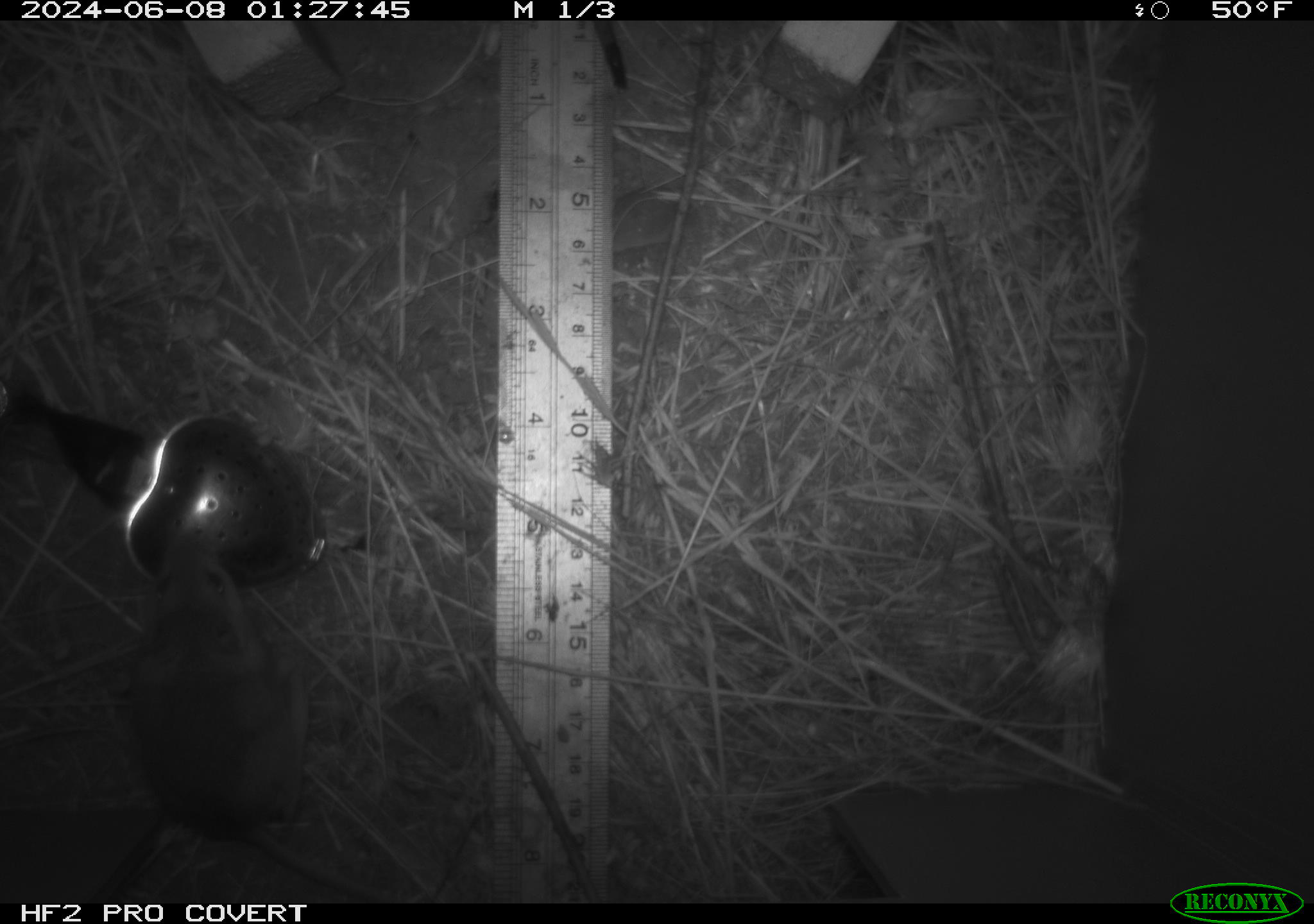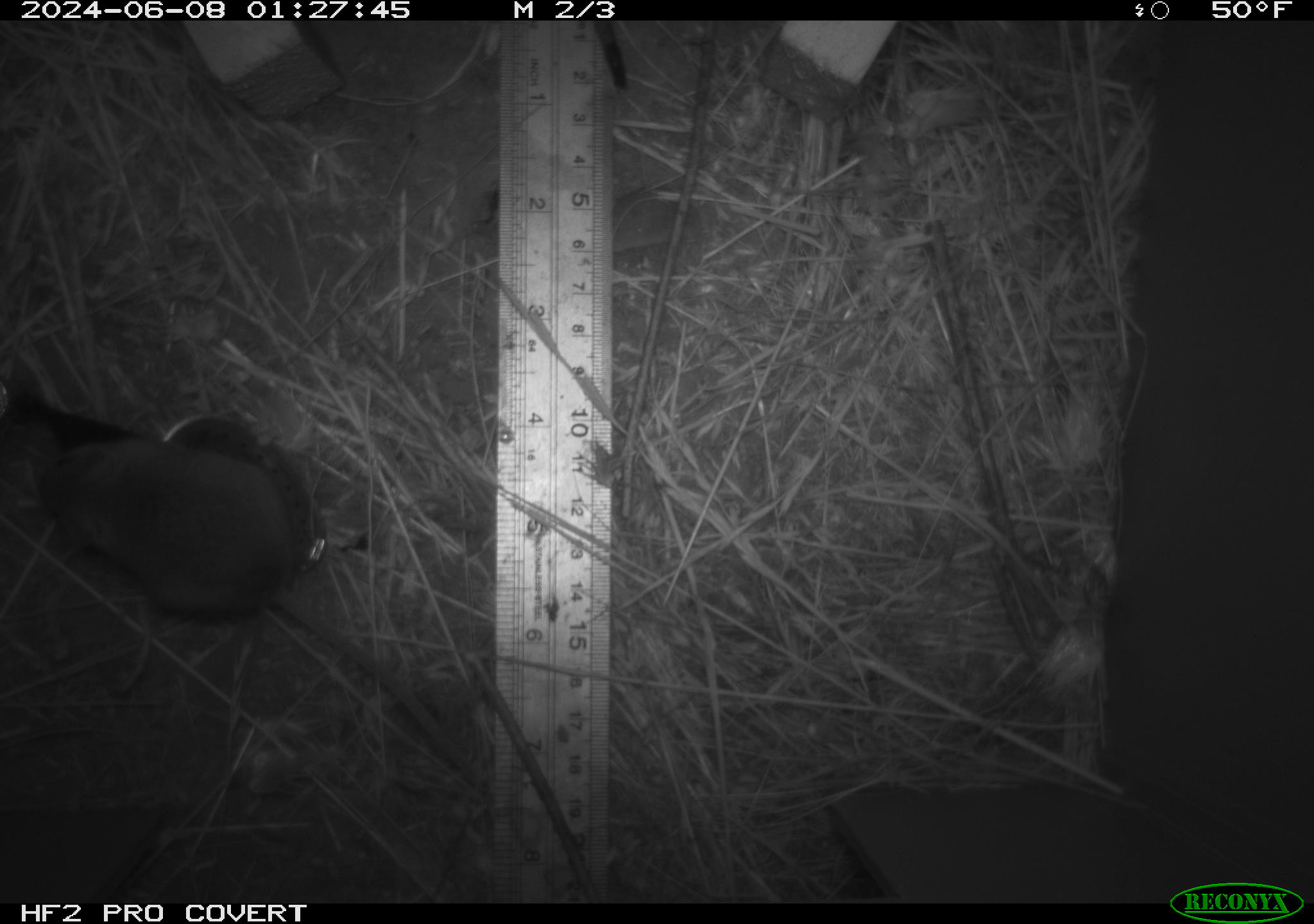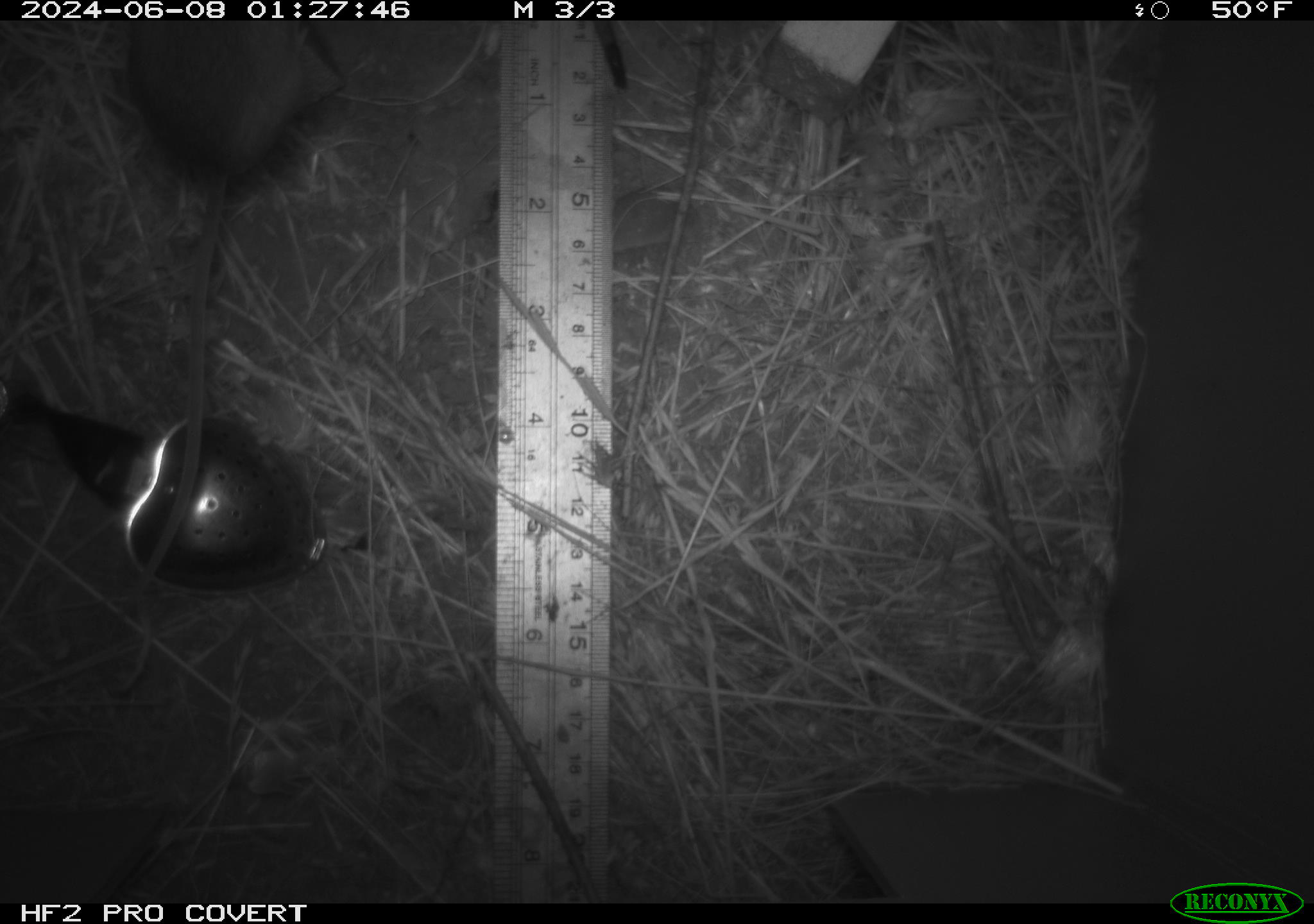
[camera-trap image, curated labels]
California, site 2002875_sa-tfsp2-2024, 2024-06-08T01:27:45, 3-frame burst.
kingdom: Animalia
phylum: Chordata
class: Mammalia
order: Rodentia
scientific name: Rodentia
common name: mouse species